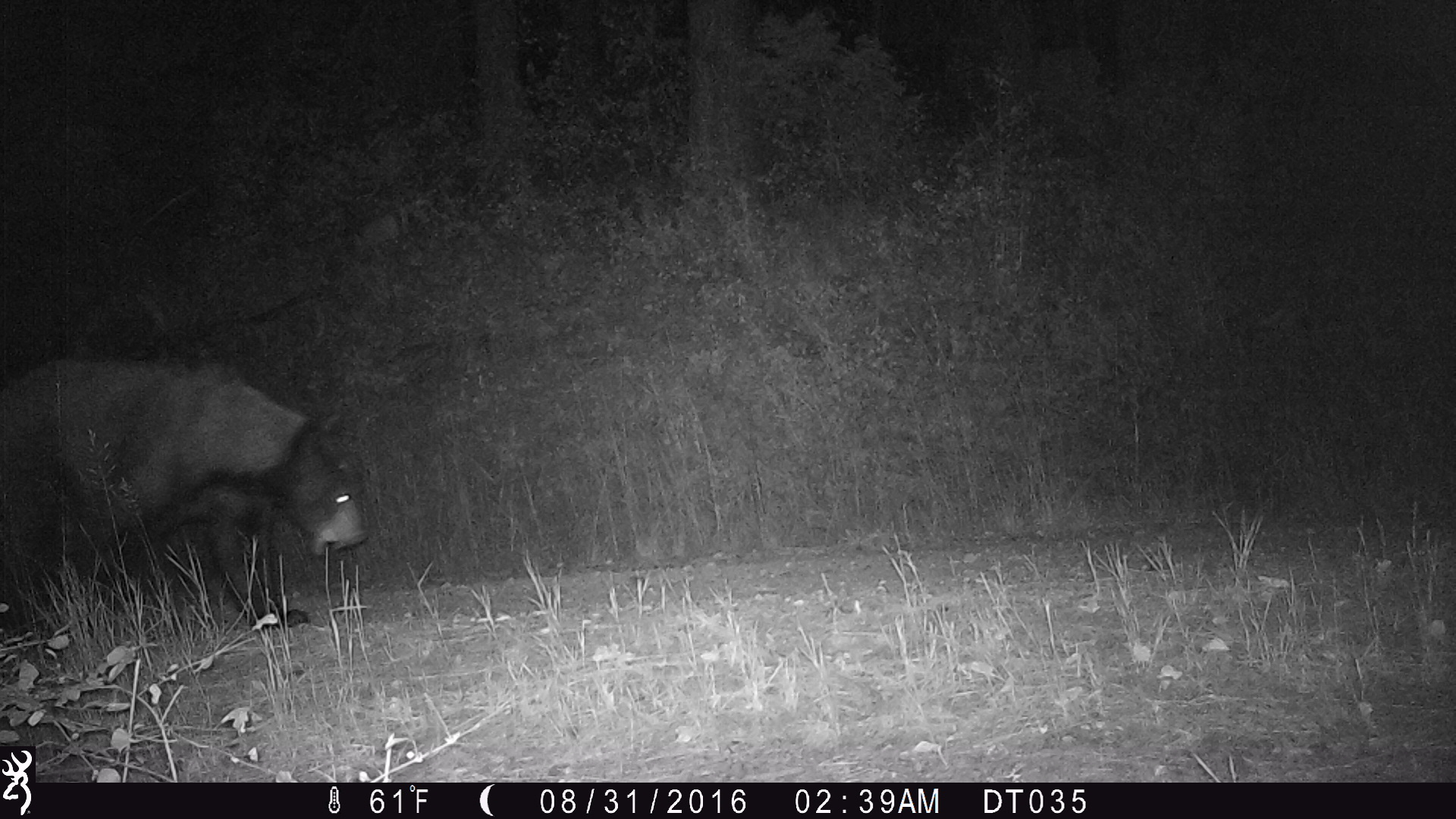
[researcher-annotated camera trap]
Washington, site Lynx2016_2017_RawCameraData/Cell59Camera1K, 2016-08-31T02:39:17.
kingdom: Animalia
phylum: Chordata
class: Mammalia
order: Carnivora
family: Ursidae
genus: Ursus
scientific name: Ursus americanus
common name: american black bear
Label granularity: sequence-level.